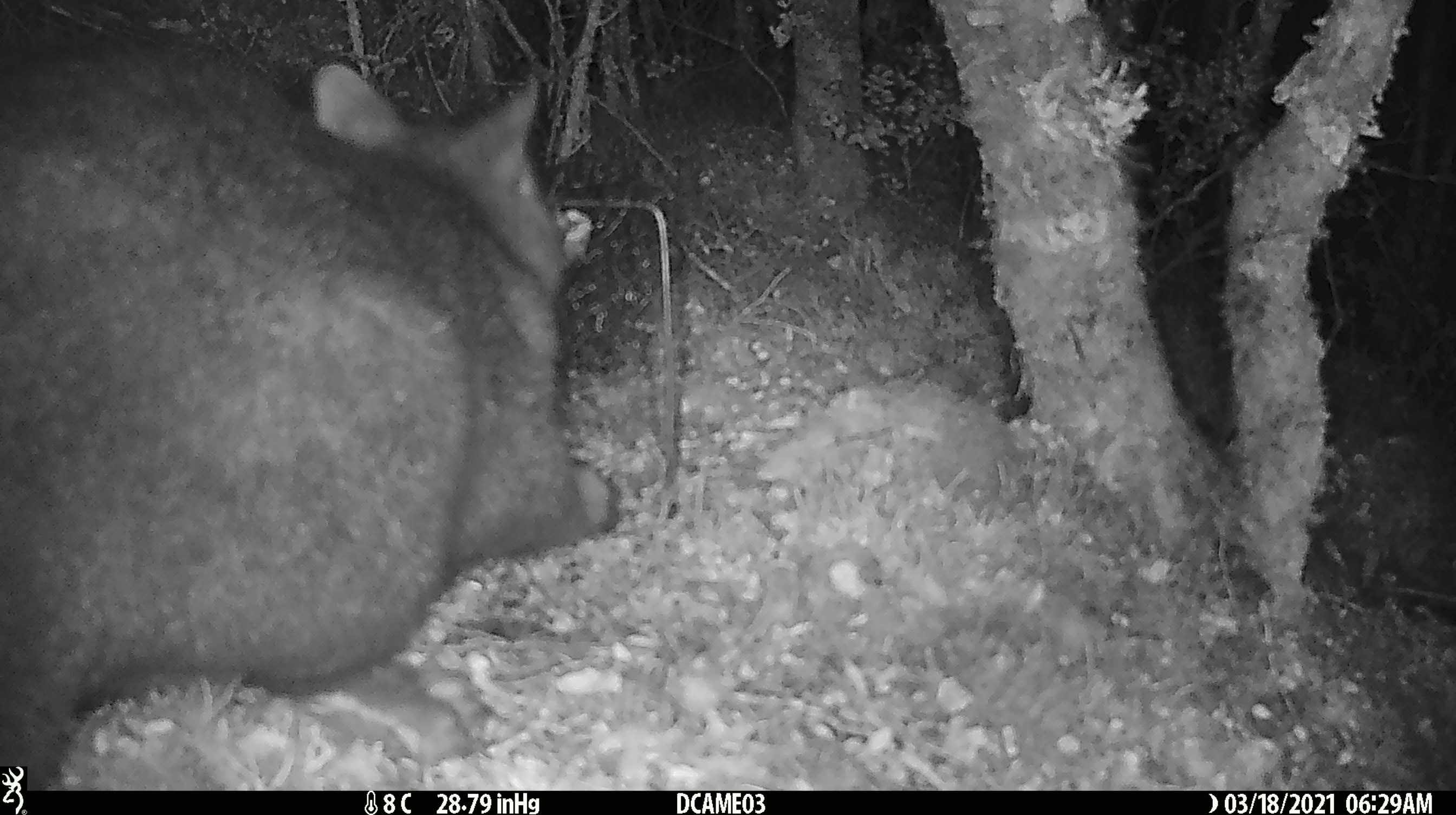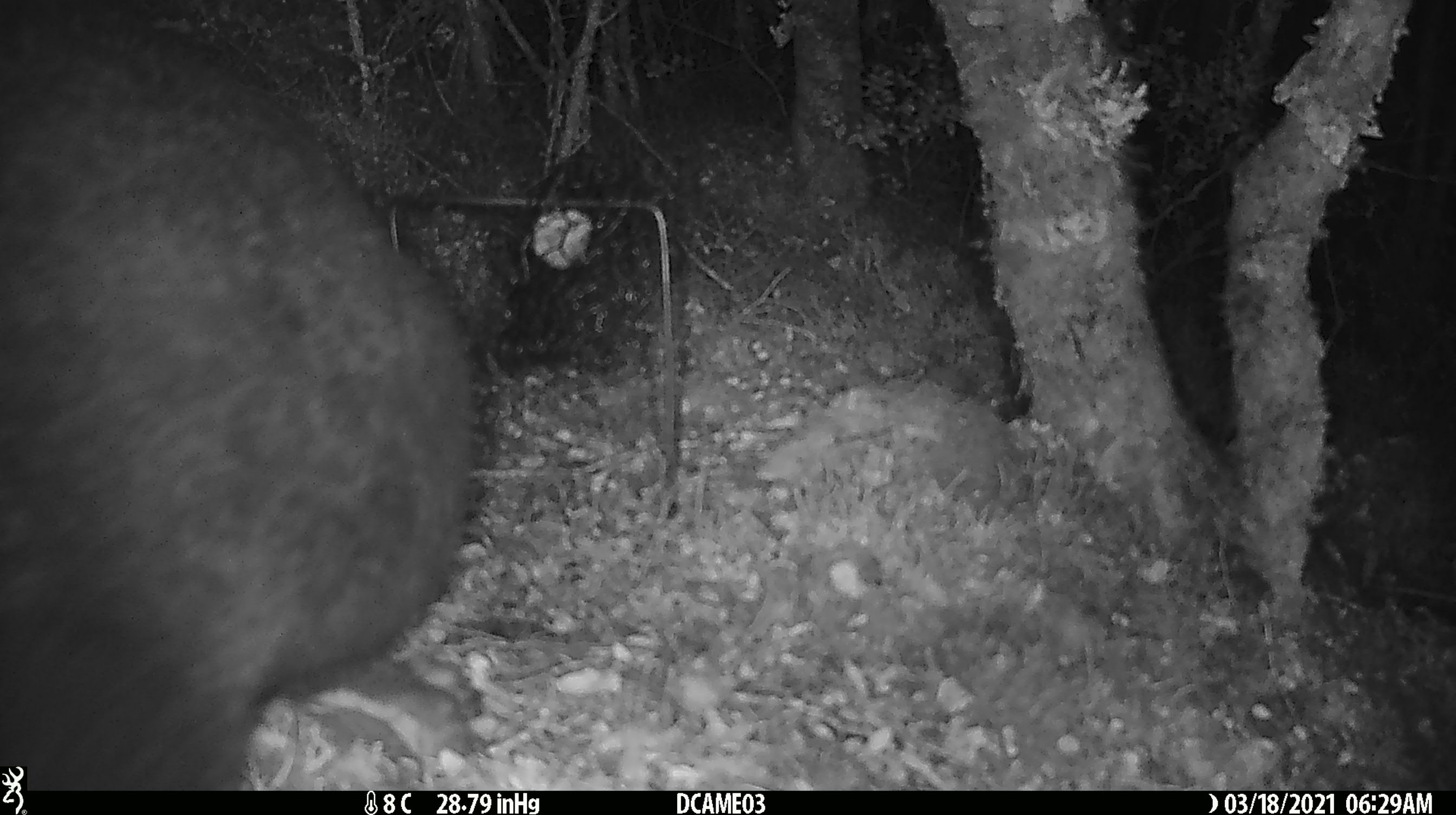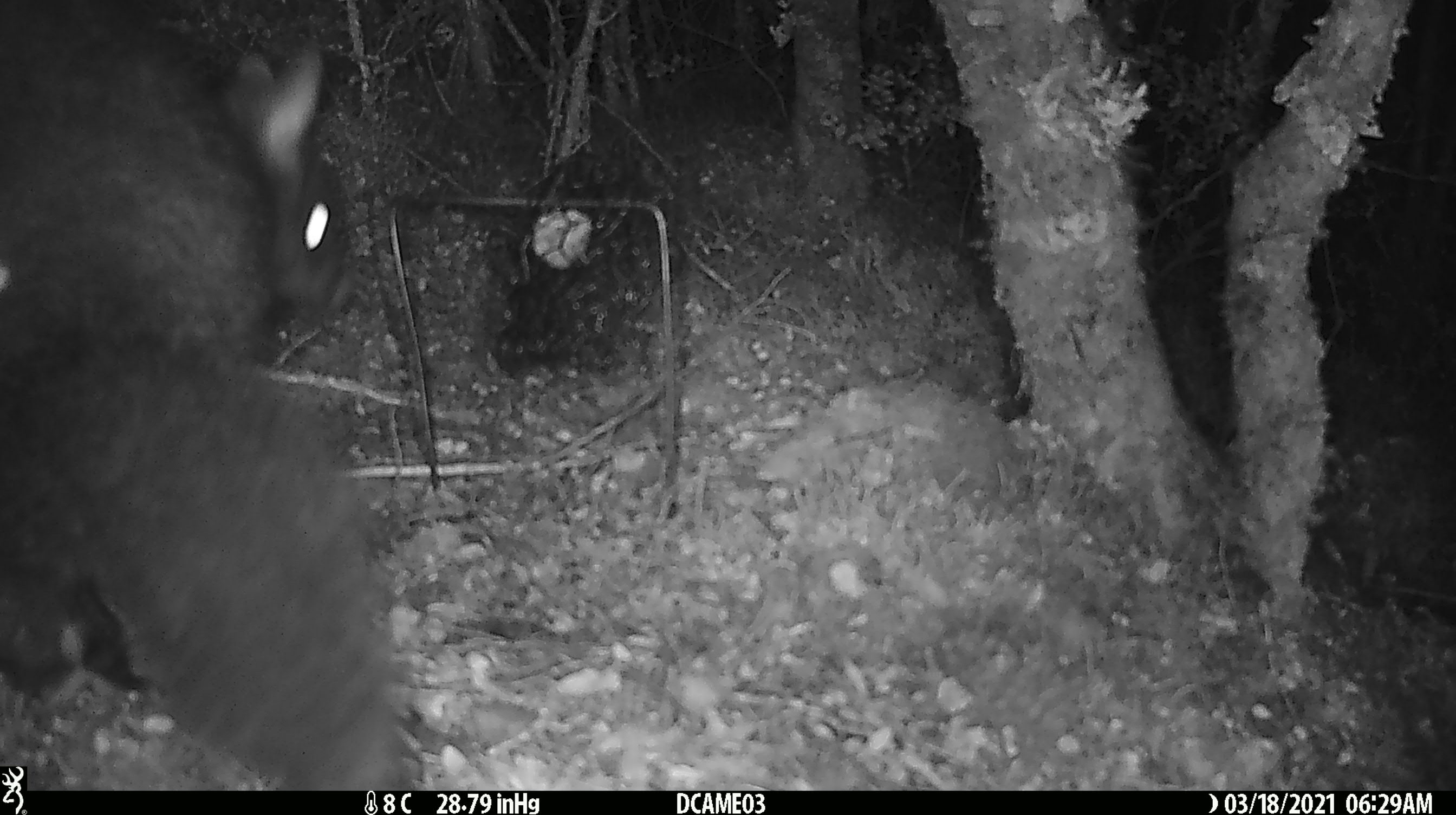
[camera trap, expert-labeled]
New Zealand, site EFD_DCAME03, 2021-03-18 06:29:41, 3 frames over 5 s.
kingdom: Animalia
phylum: Chordata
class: Mammalia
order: Diprotodontia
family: Phalangeridae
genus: Trichosurus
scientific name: Trichosurus vulpecula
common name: common brushtail possum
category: possum